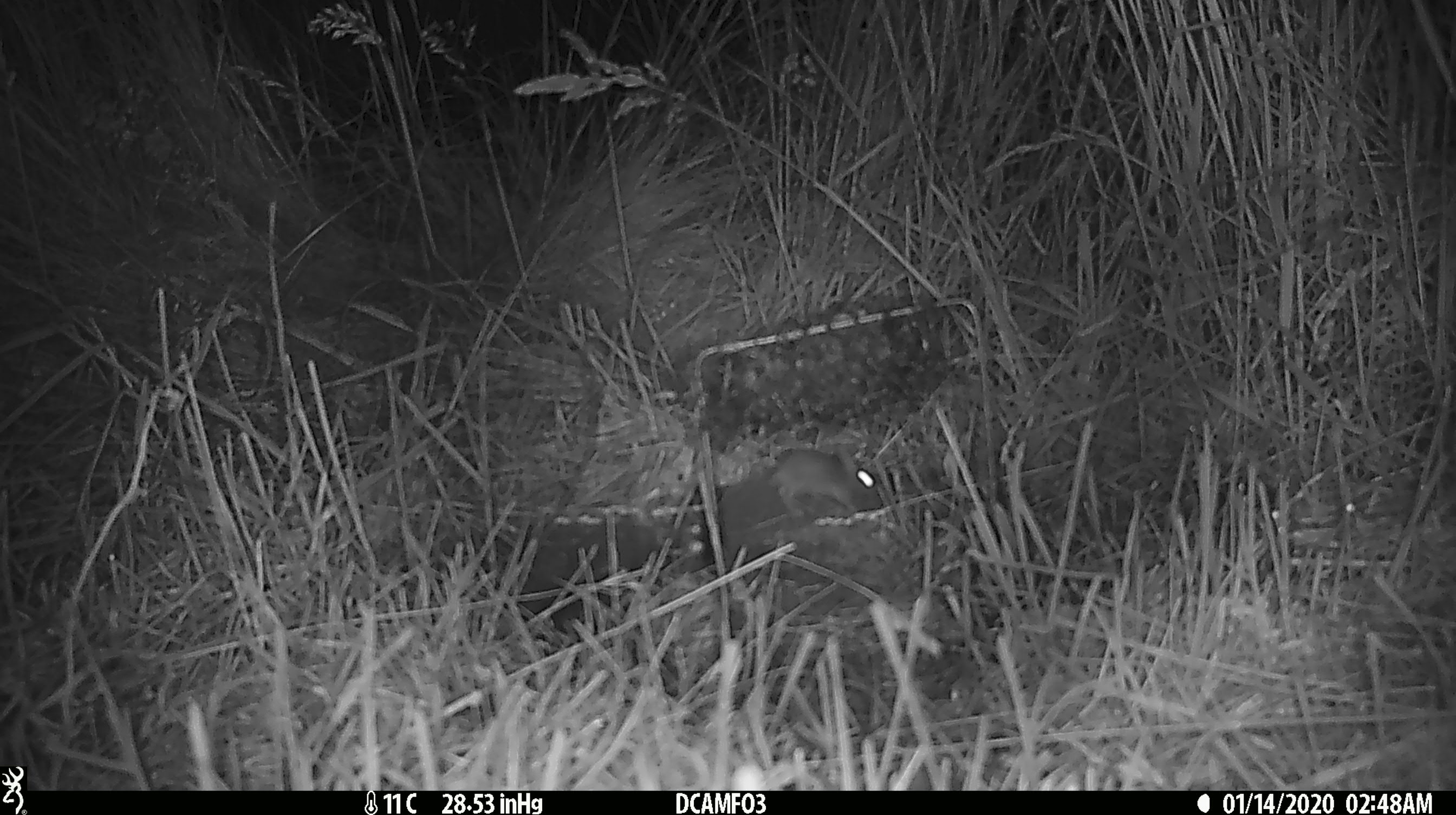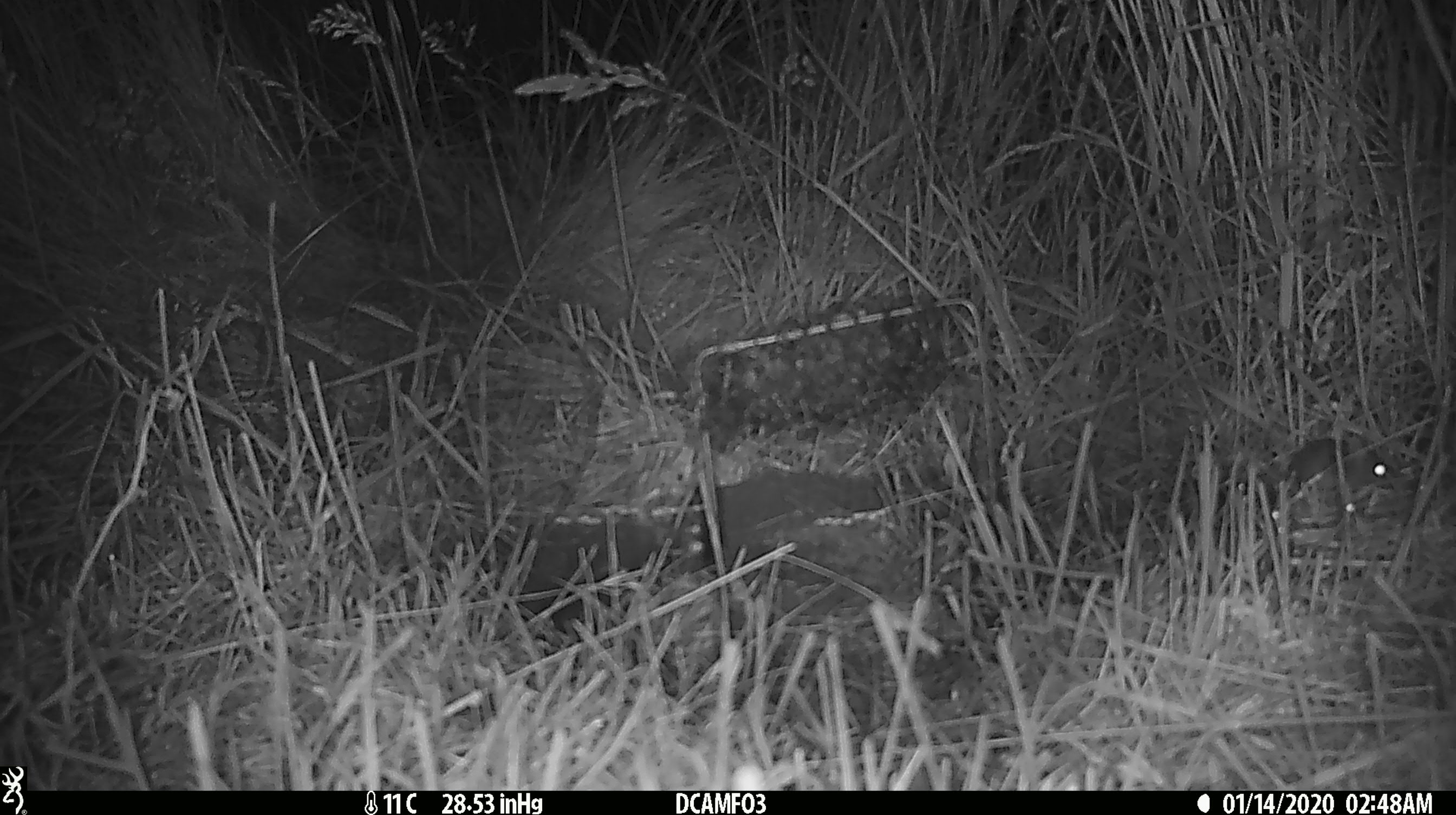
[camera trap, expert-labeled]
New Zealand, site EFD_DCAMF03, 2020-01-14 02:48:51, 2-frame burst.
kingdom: Animalia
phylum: Chordata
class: Mammalia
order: Rodentia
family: Muridae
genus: Mus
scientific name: Mus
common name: mouse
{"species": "mouse (Mus)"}